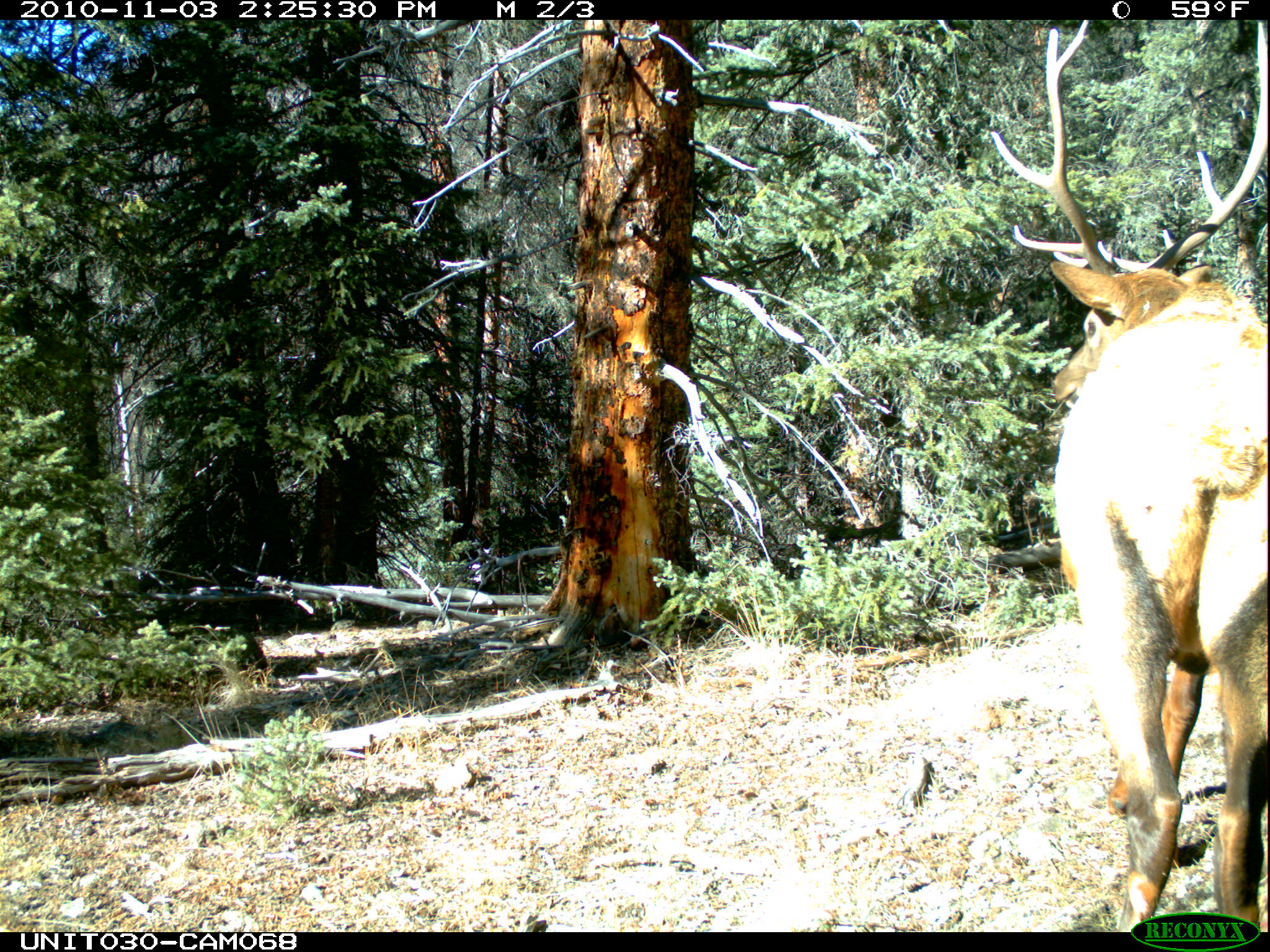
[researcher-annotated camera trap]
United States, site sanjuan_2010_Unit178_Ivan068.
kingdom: Animalia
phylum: Chordata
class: Mammalia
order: Artiodactyla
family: Cervidae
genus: Cervus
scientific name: Cervus elaphus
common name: red deer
Cervus elaphus (red deer).